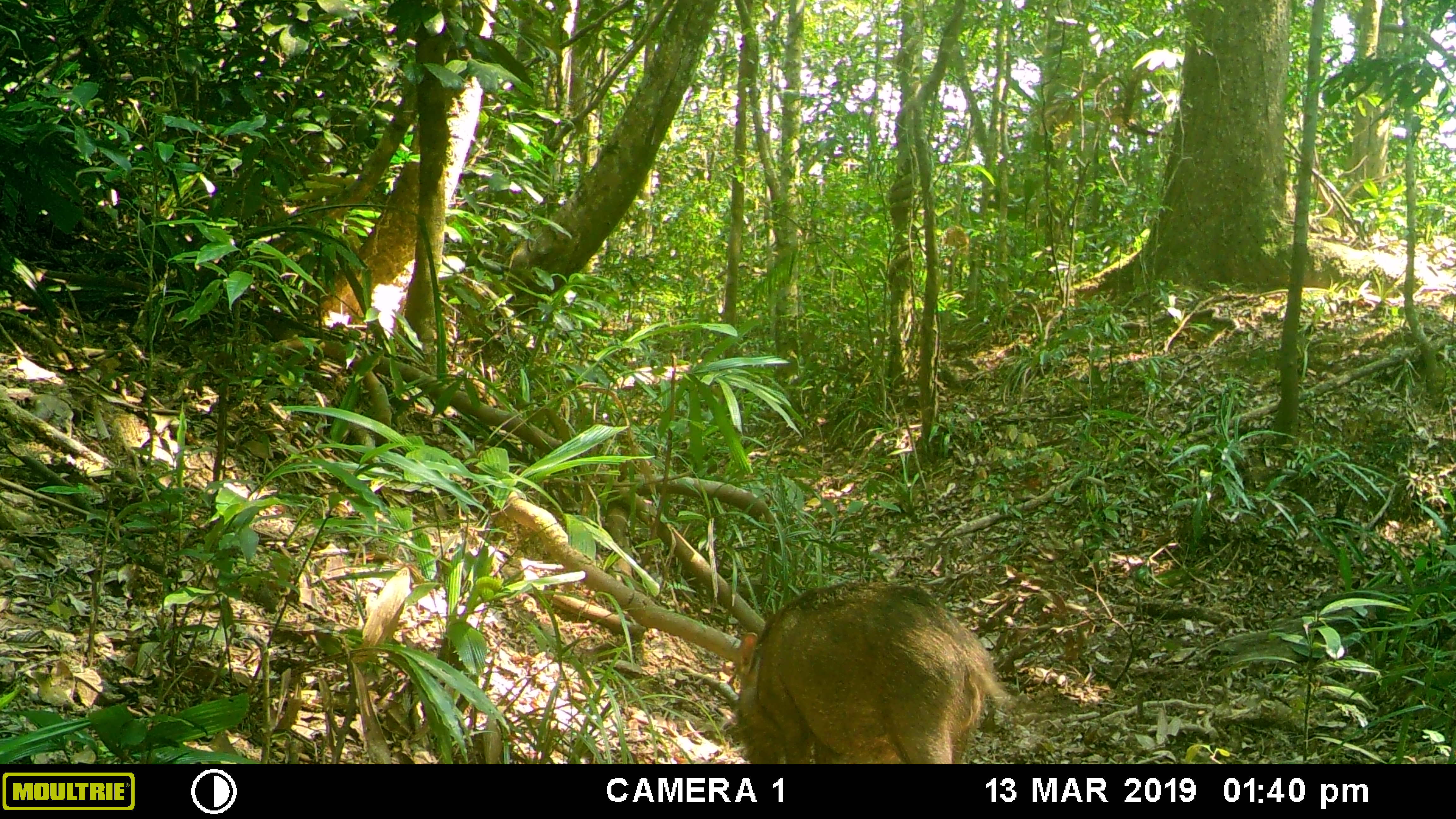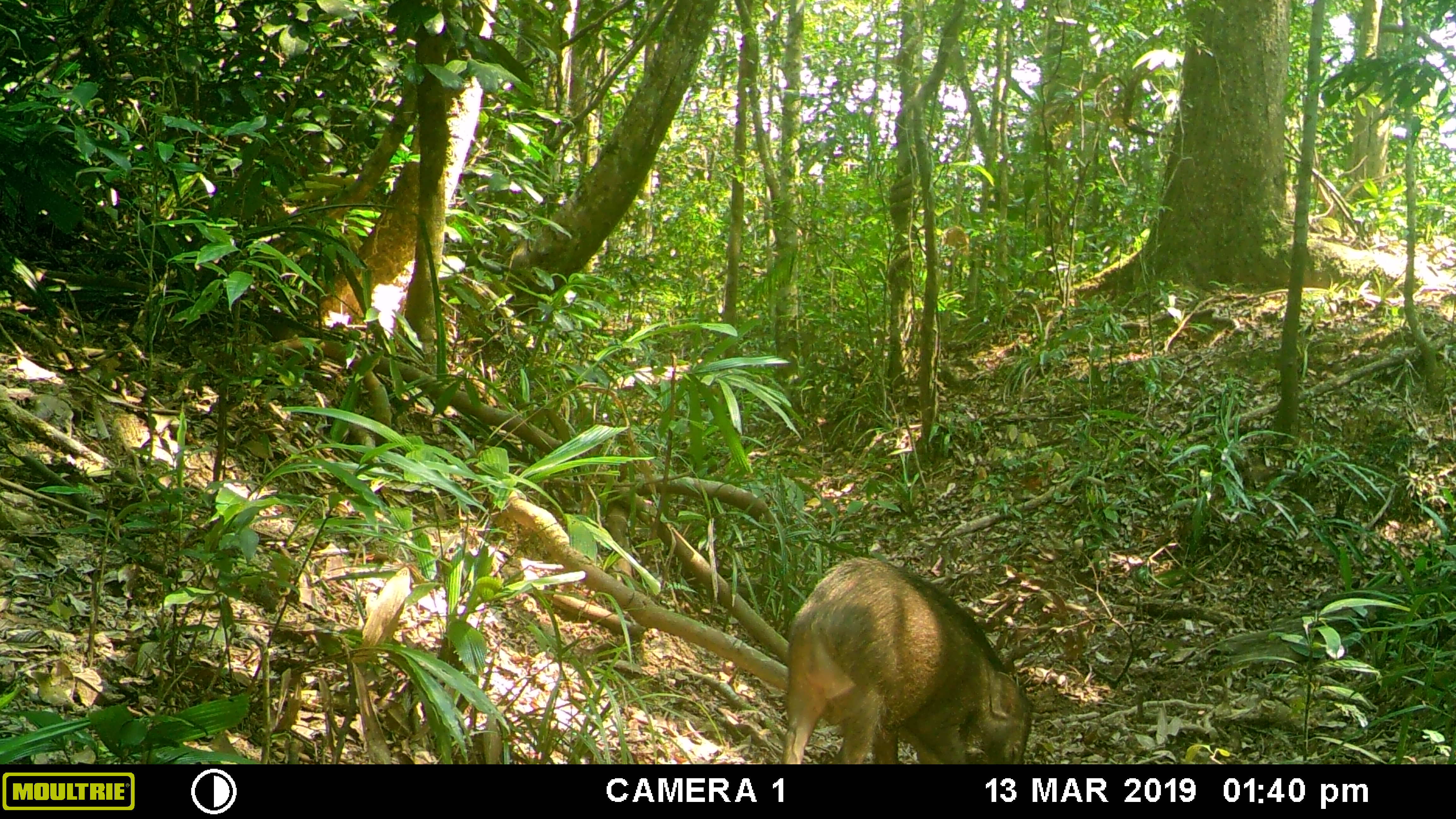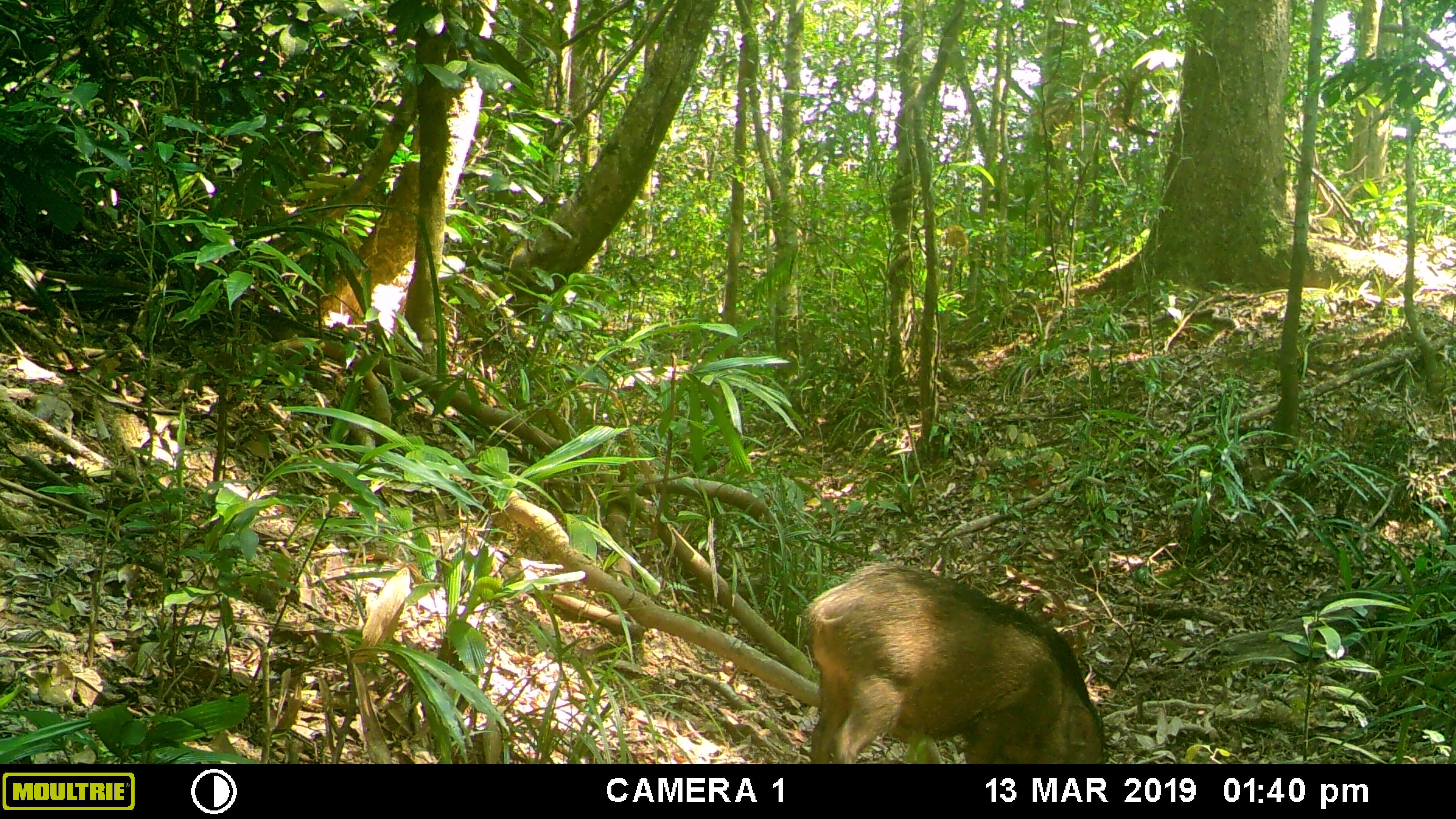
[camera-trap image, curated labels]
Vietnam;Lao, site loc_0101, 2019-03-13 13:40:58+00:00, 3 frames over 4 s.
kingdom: Animalia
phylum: Chordata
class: Mammalia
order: Artiodactyla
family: Suidae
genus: Sus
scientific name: Sus scrofa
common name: eurasian wild pig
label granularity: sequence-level